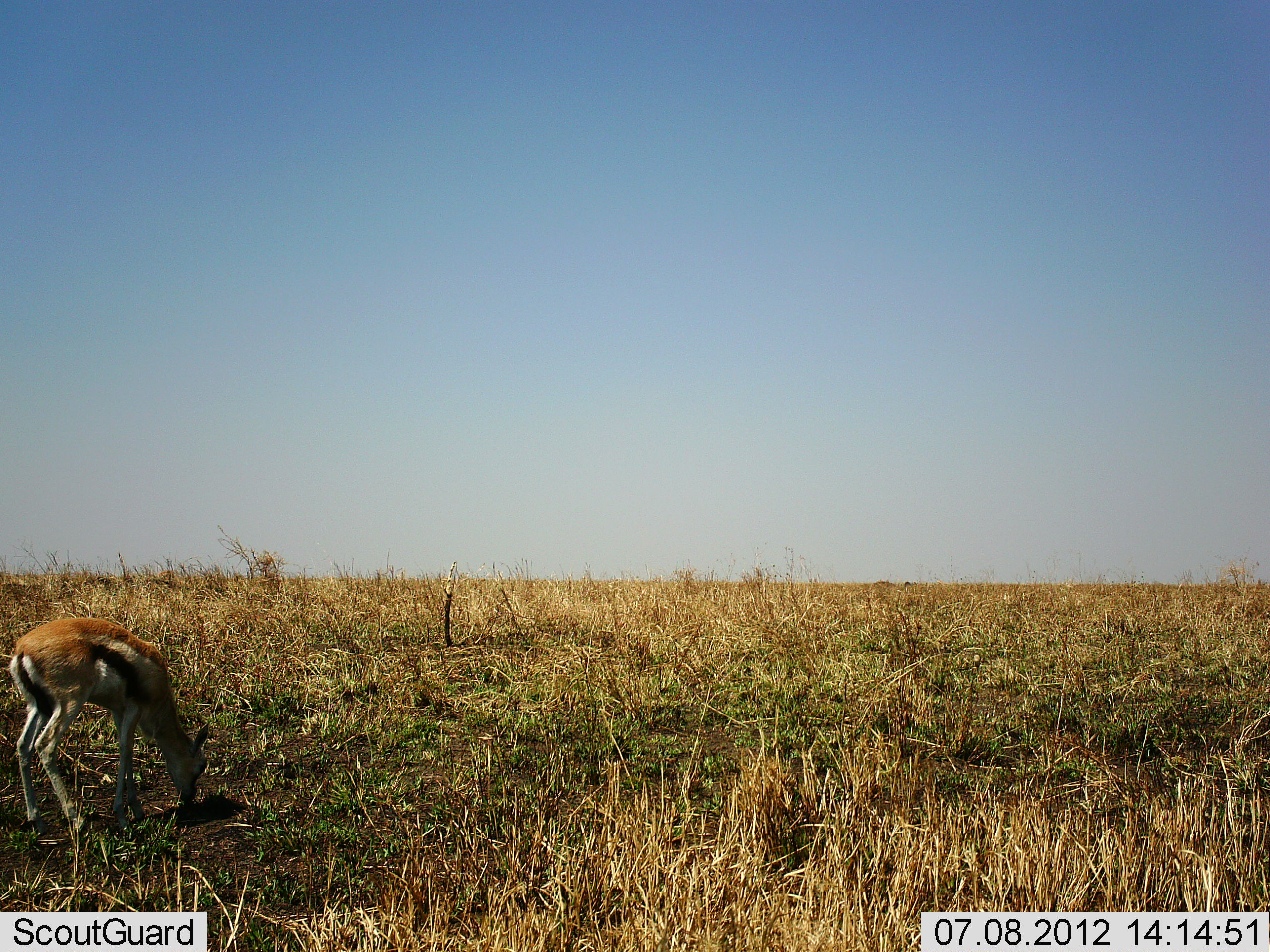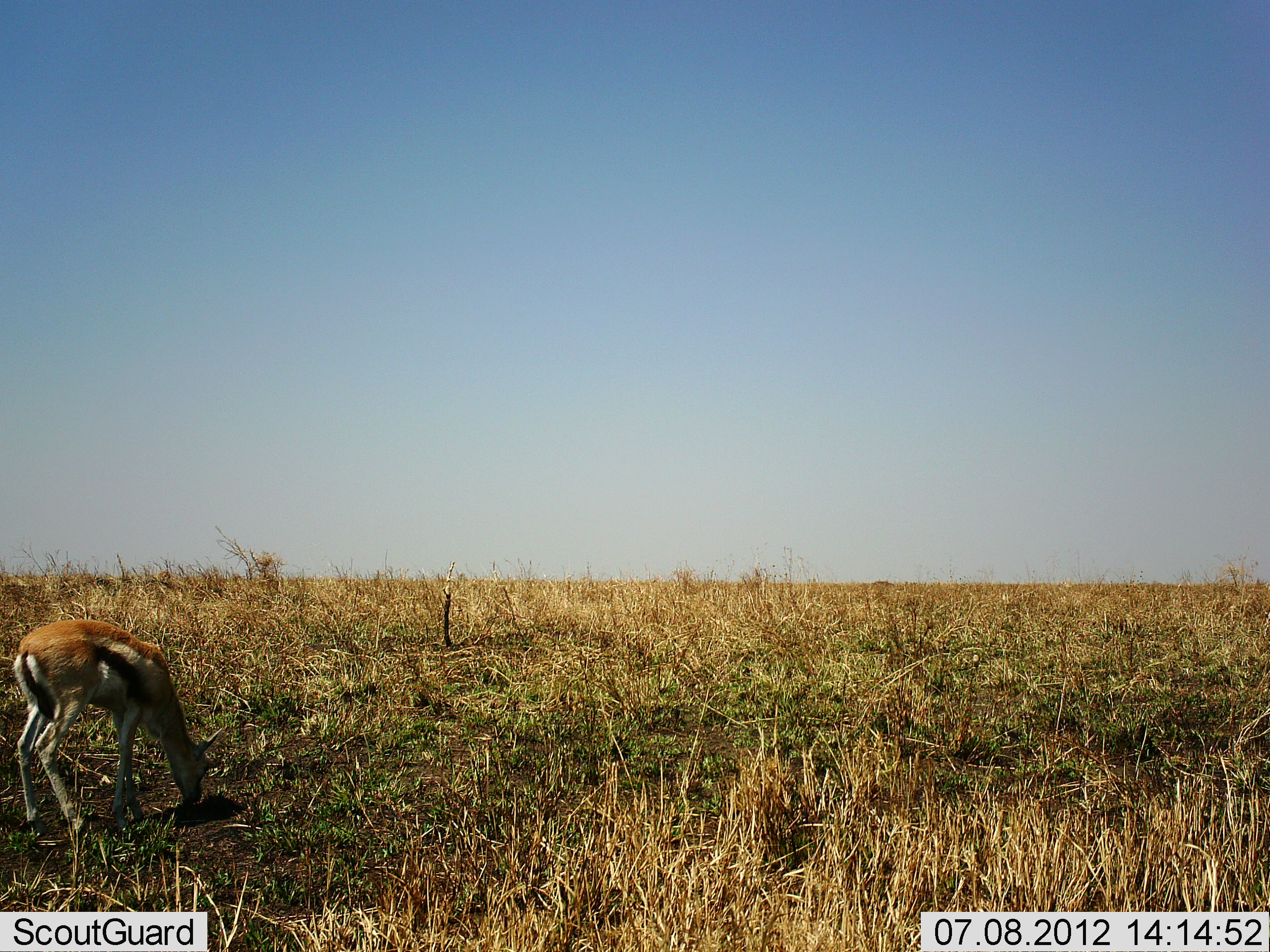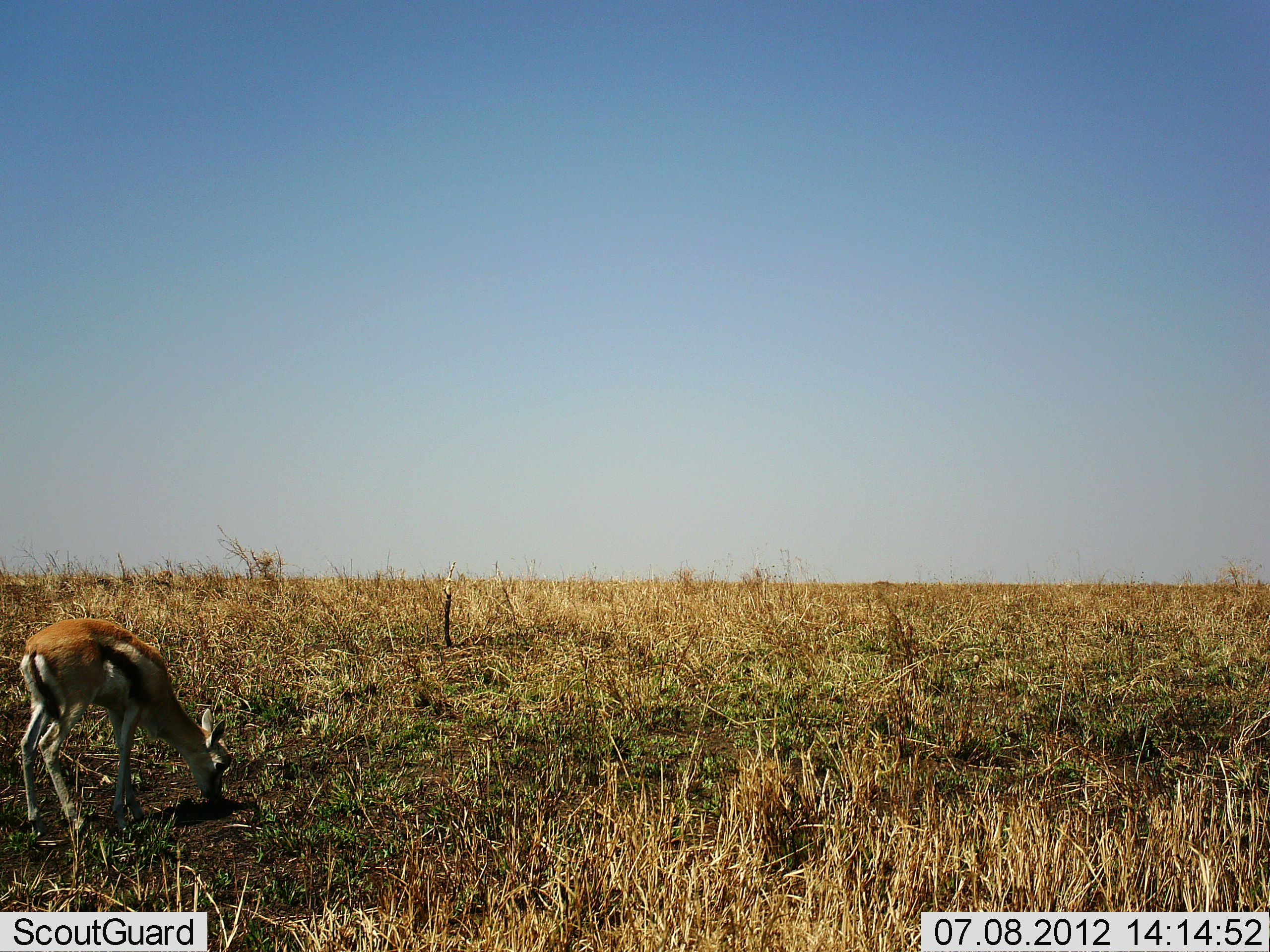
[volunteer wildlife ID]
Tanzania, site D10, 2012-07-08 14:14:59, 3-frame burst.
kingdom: Animalia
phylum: Chordata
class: Mammalia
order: Artiodactyla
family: Bovidae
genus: Eudorcas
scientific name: Eudorcas thomsonii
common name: thomson's gazelle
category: gazellethomsons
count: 1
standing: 40%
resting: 0%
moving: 0%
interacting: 0%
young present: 0%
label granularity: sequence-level